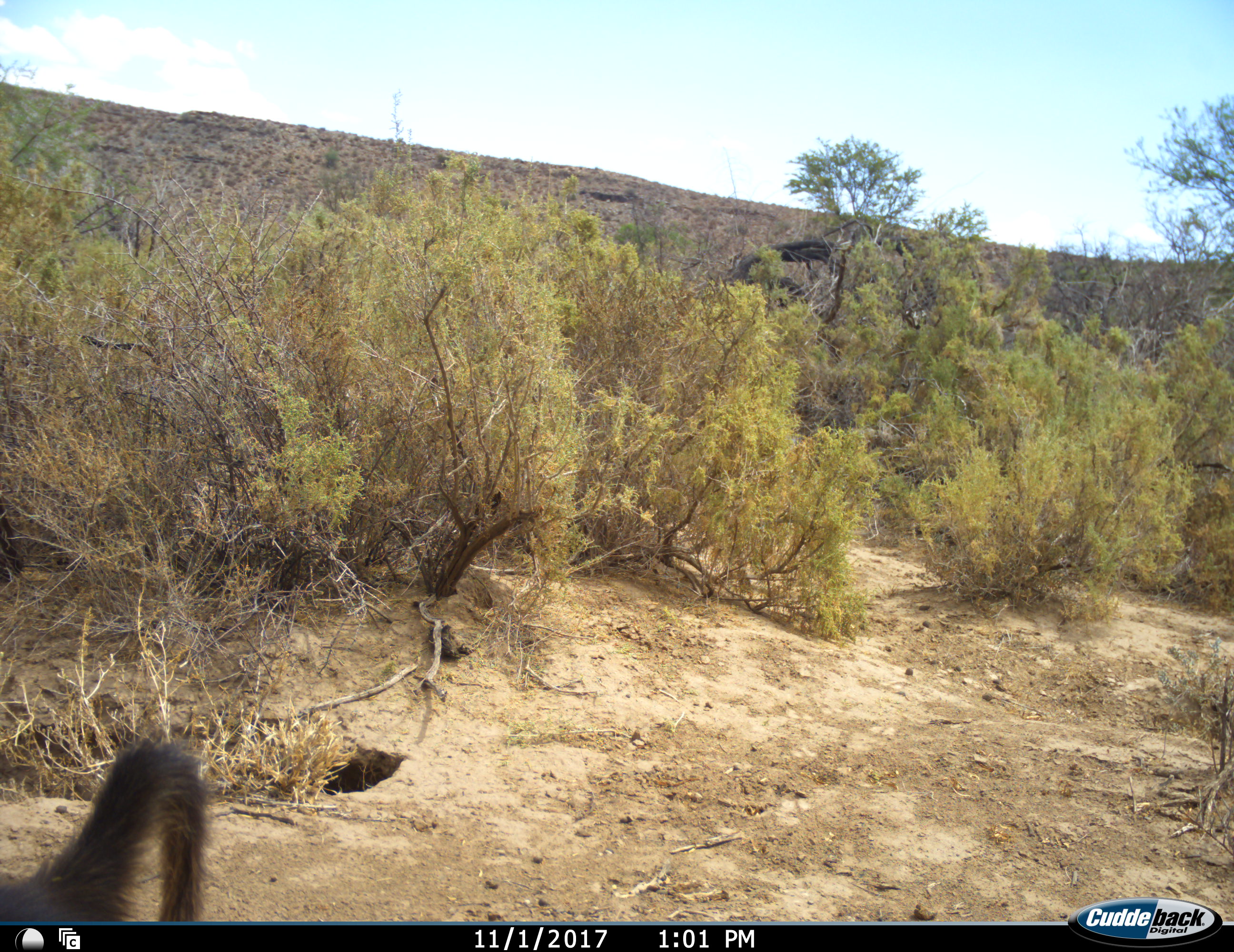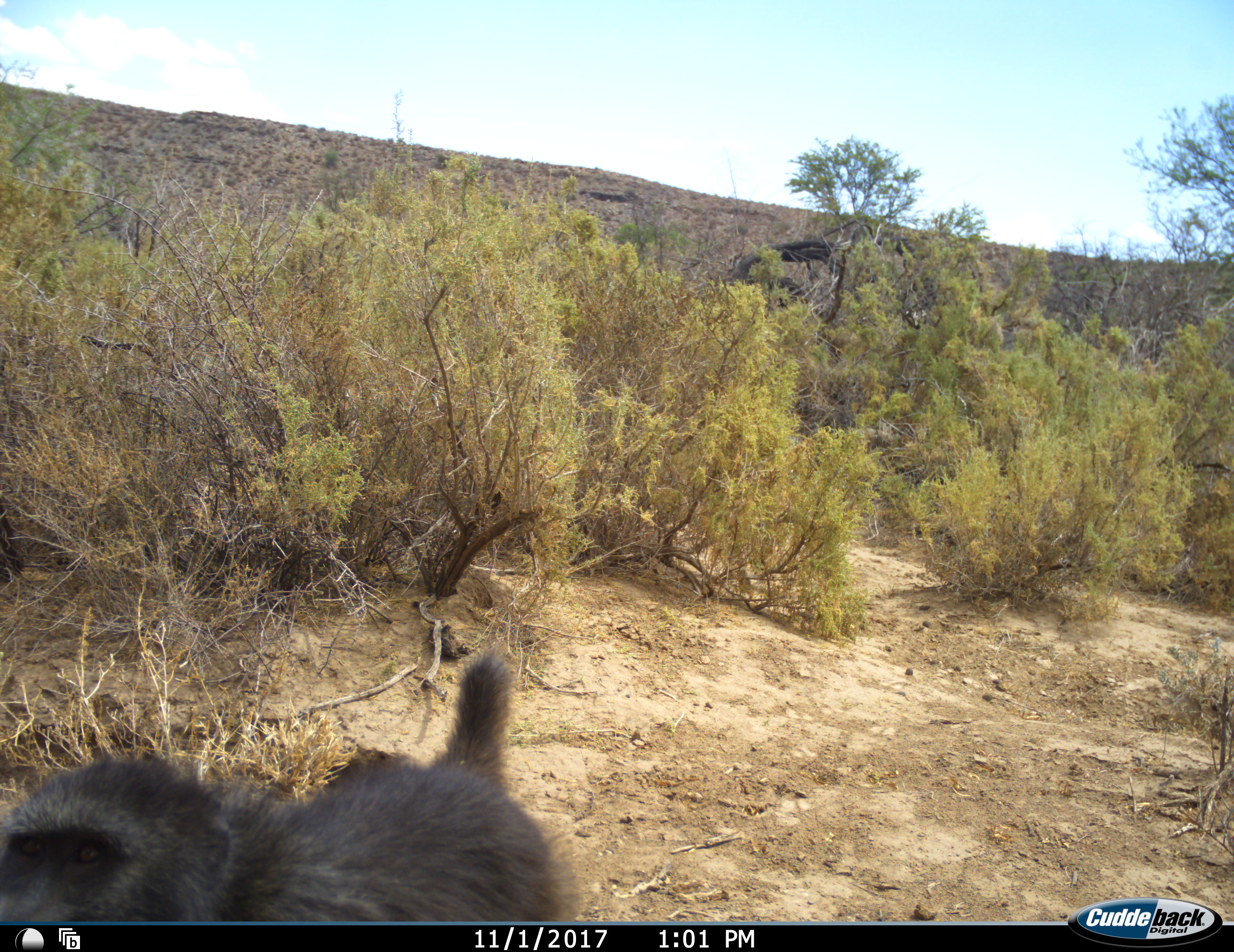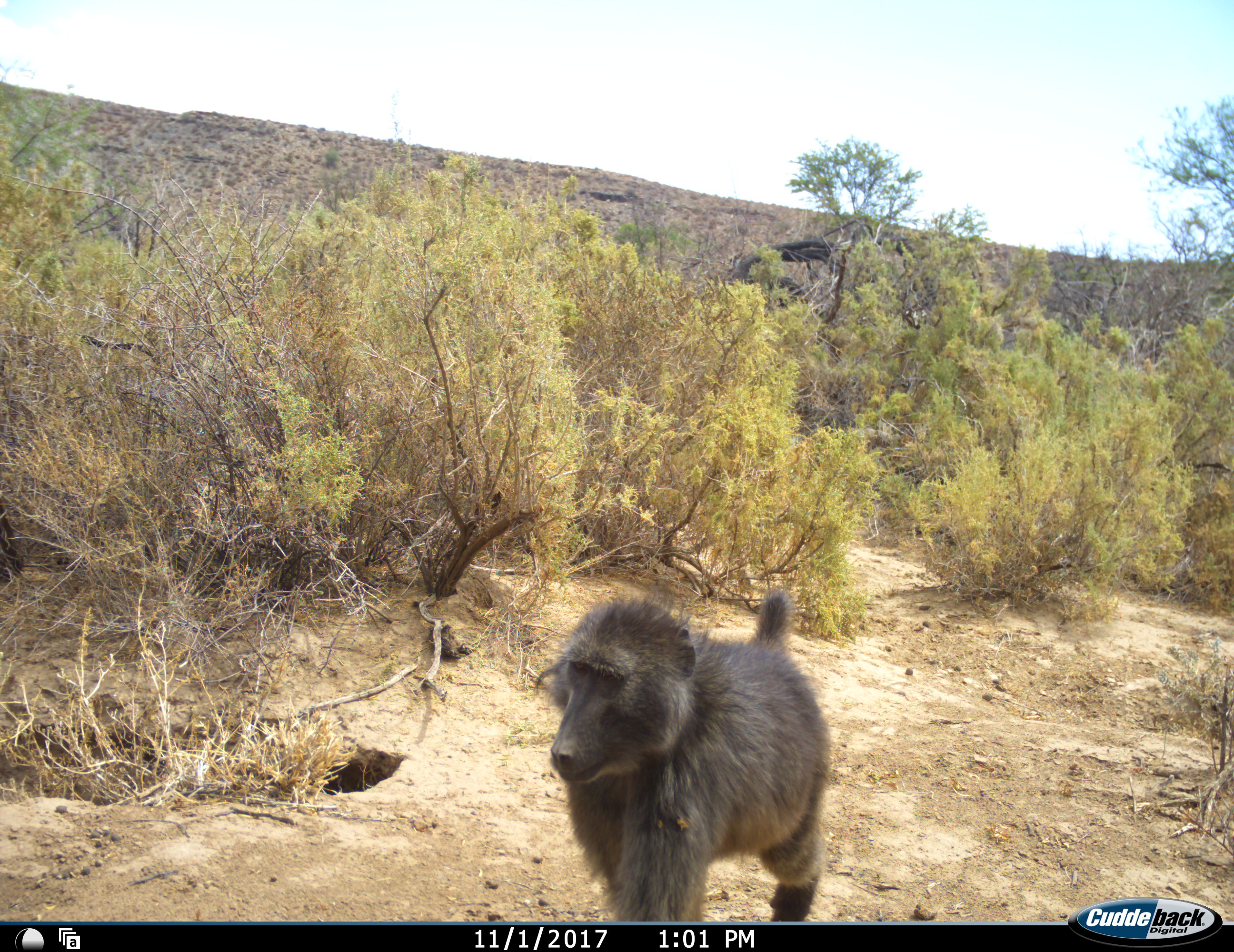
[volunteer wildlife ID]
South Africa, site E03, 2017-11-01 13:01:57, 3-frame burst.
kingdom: Animalia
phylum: Chordata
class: Mammalia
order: Primates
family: Cercopithecidae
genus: Papio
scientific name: Papio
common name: baboon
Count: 1.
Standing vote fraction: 20%.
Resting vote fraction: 0%.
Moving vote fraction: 100%.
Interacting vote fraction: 0%.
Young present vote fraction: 0%.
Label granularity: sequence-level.